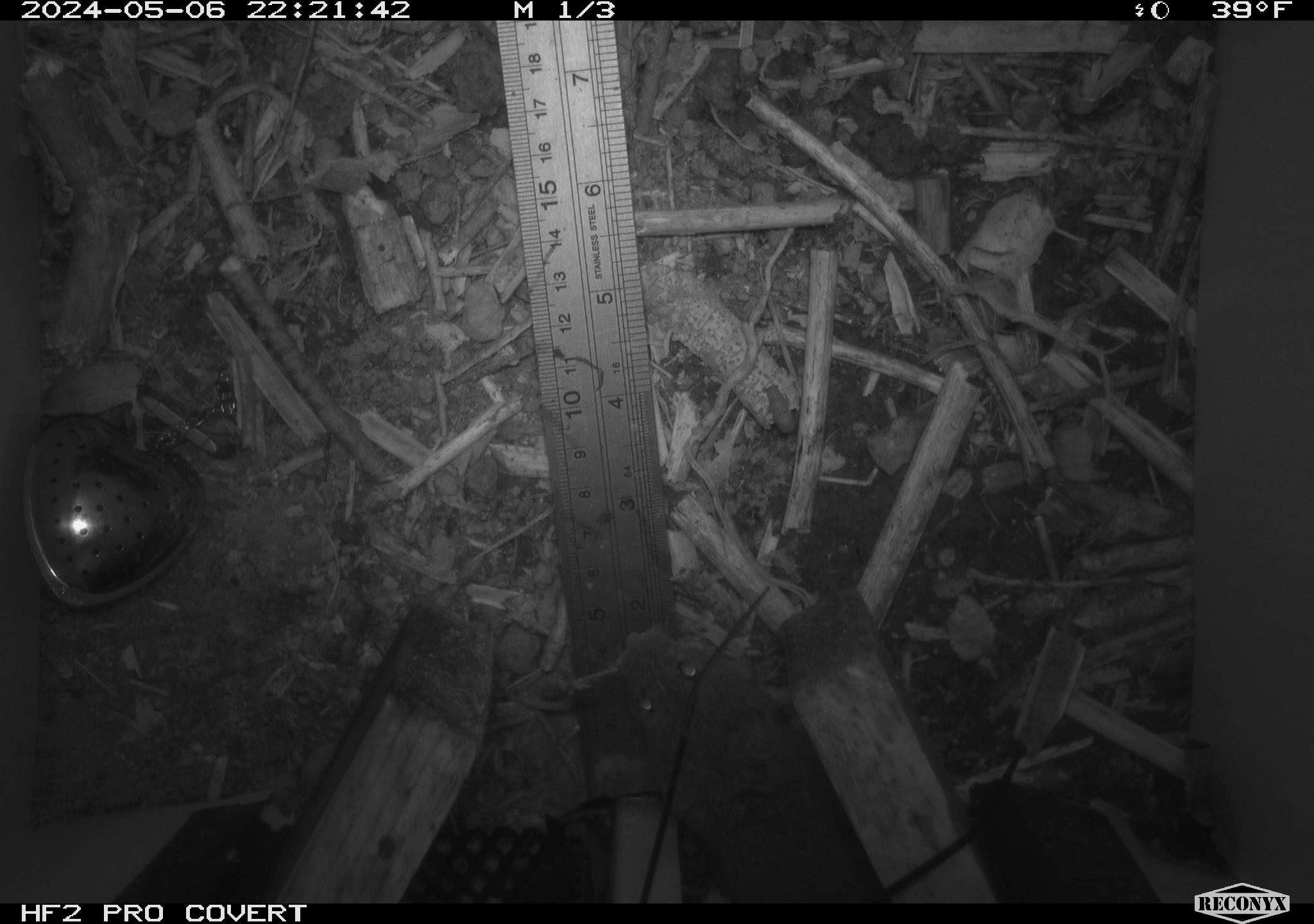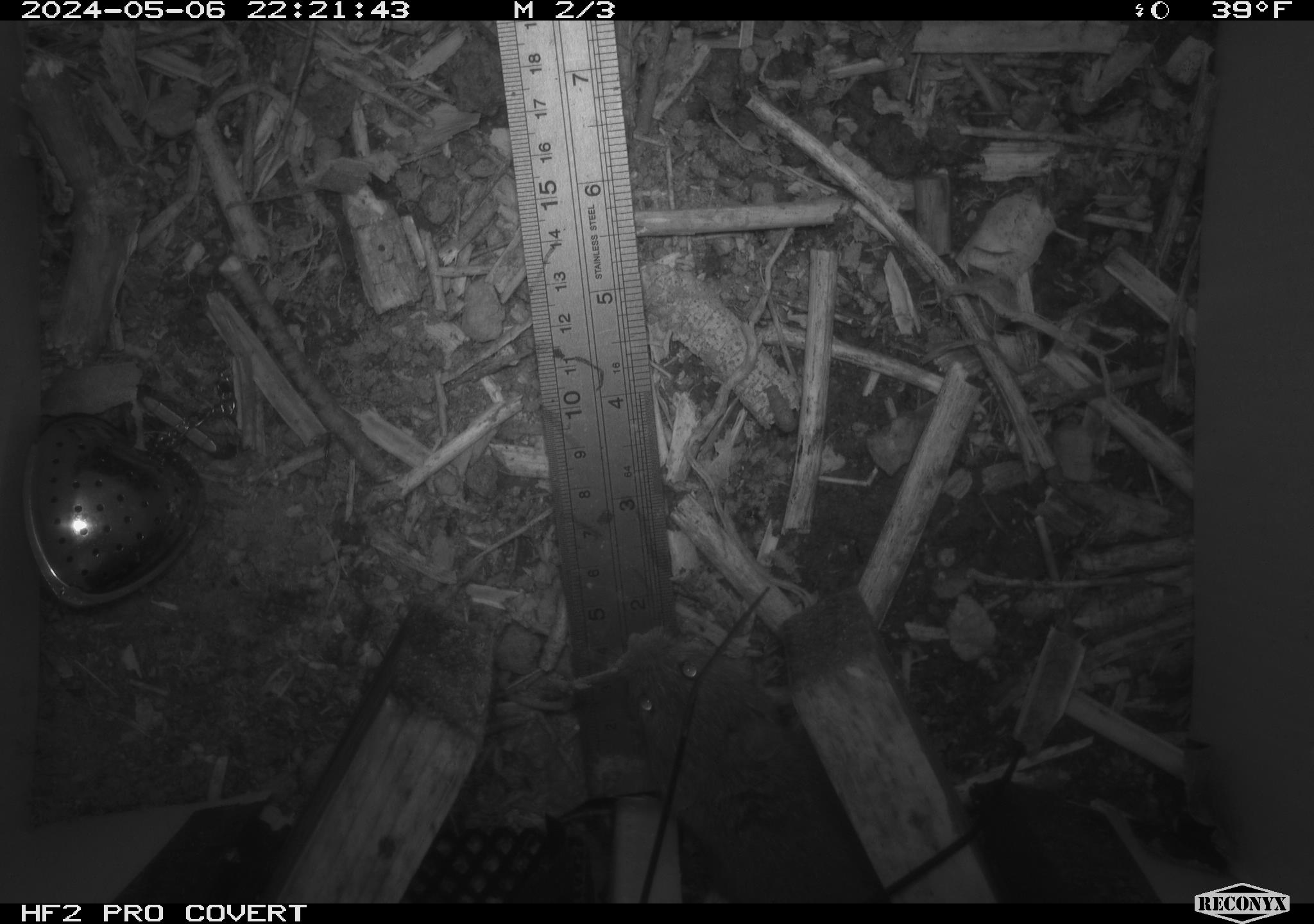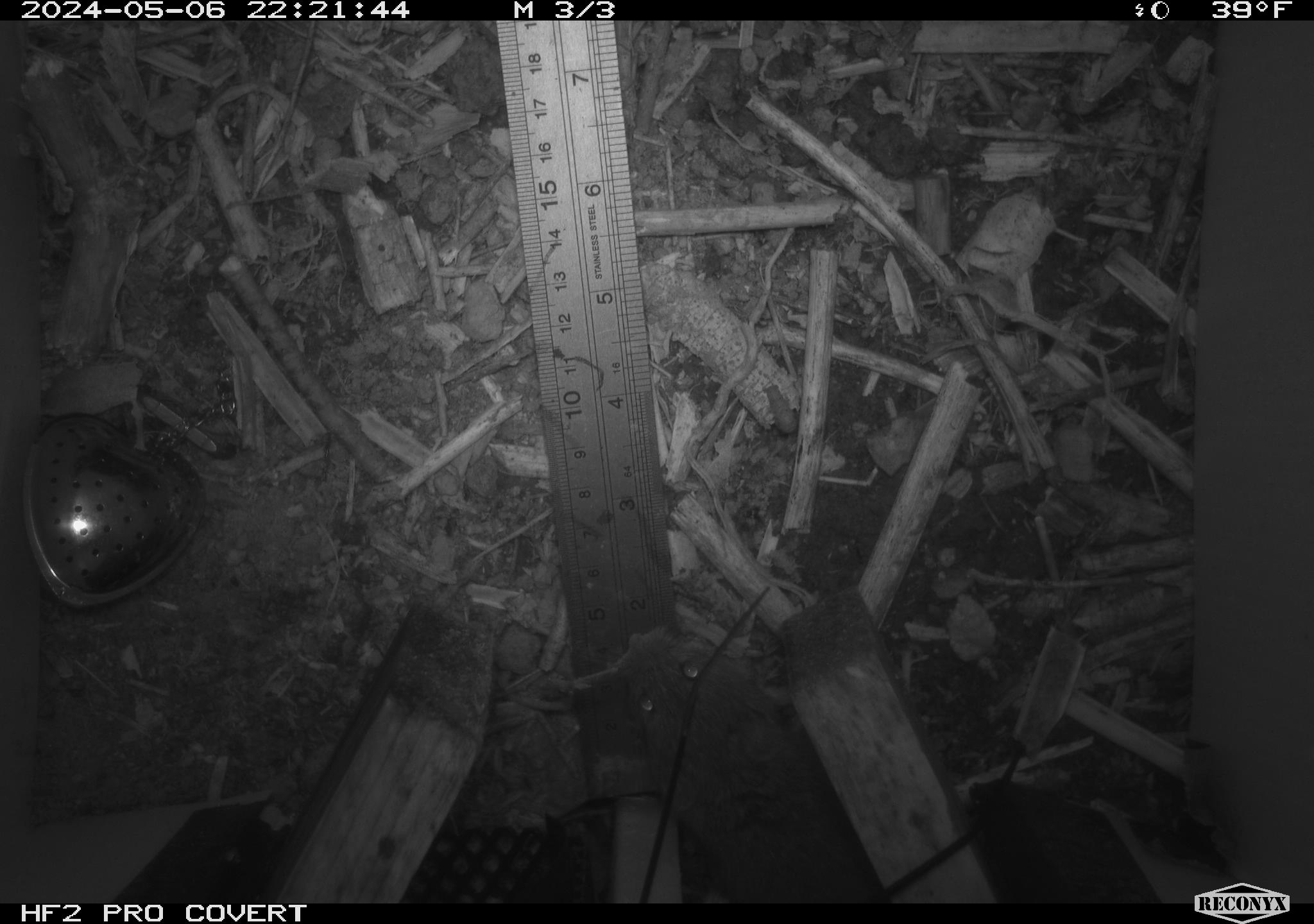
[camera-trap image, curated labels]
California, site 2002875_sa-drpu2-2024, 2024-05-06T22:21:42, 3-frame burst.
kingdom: Animalia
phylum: Chordata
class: Mammalia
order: Rodentia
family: Cricetidae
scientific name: Arvicolinae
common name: voles, lemmings, and muskrats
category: arvicolinae subfamily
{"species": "arvicolinae subfamily (voles, lemmings, and muskrats) (Arvicolinae)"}